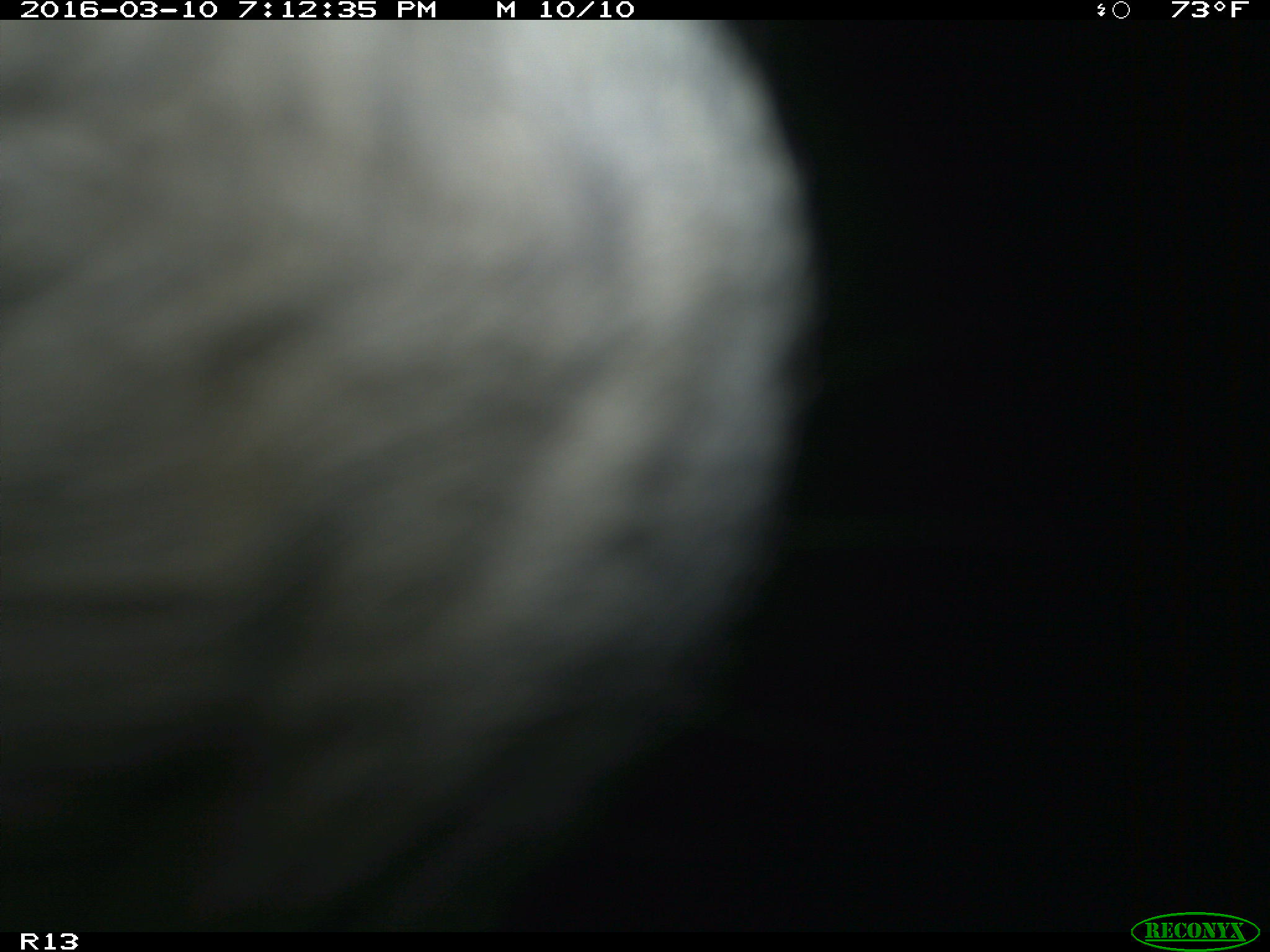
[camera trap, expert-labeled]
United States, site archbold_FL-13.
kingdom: Animalia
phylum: Chordata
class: Mammalia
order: Artiodactyla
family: Bovidae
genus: Bos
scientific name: Bos taurus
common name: domestic cow